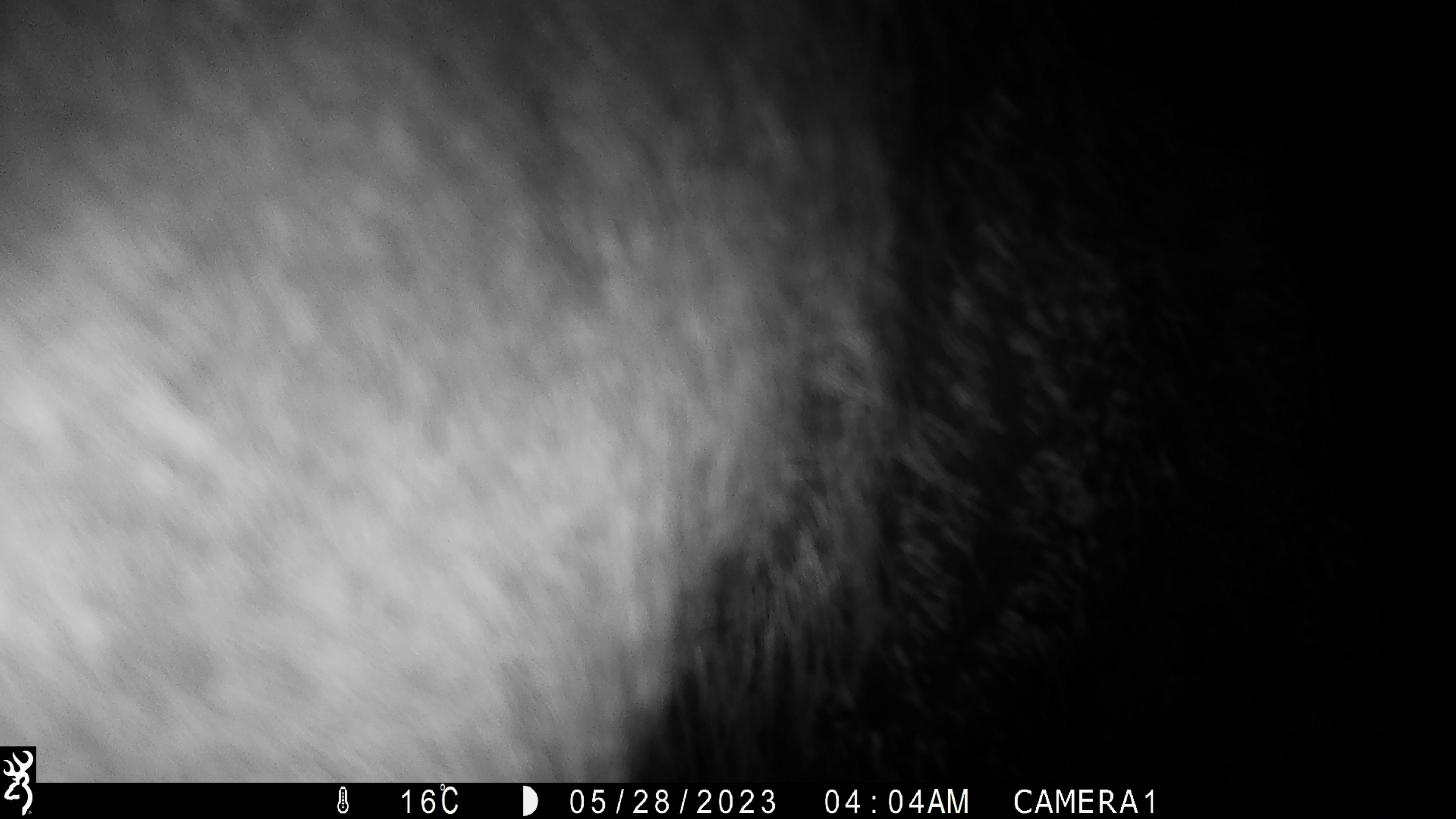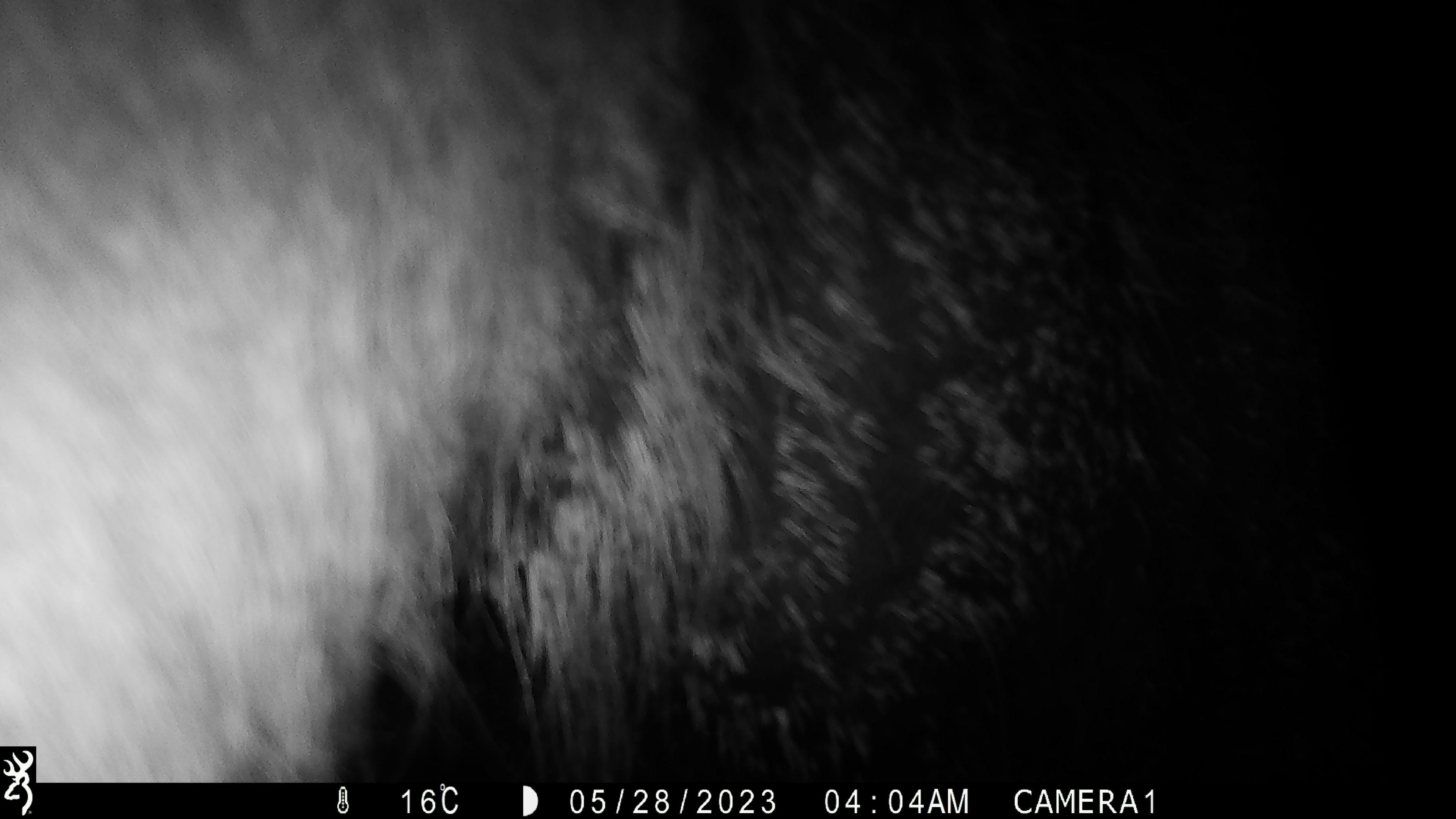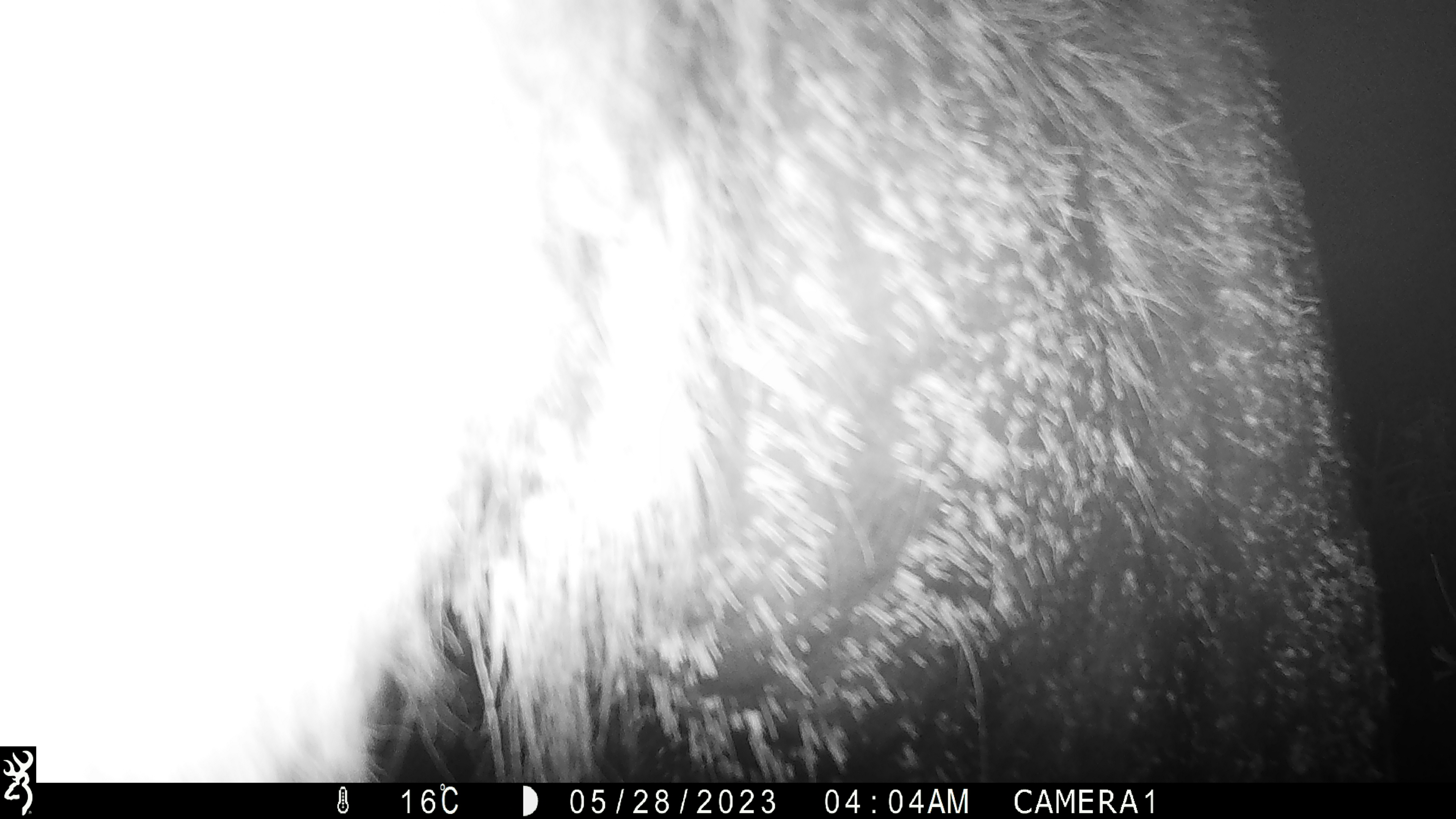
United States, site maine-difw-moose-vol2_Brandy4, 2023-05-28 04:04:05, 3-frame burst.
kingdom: Animalia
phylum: Chordata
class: Mammalia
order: Artiodactyla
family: Cervidae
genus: Alces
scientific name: Alces alces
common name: moose